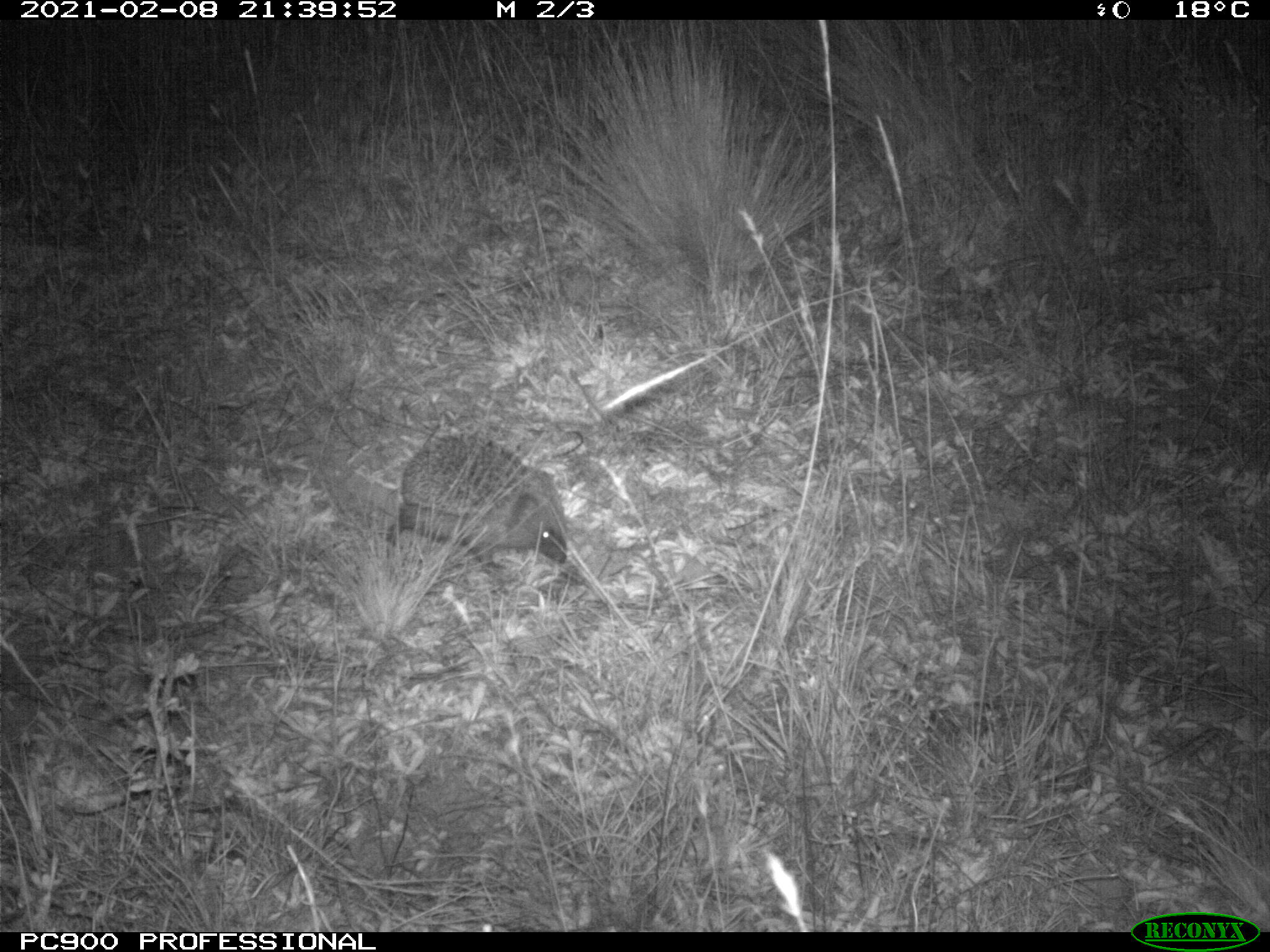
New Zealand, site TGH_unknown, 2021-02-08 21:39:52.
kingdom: Animalia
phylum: Chordata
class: Mammalia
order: Eulipotyphla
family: Erinaceidae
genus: Erinaceus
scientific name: Erinaceus europaeus europaeus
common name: european hedgehog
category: hedgehog